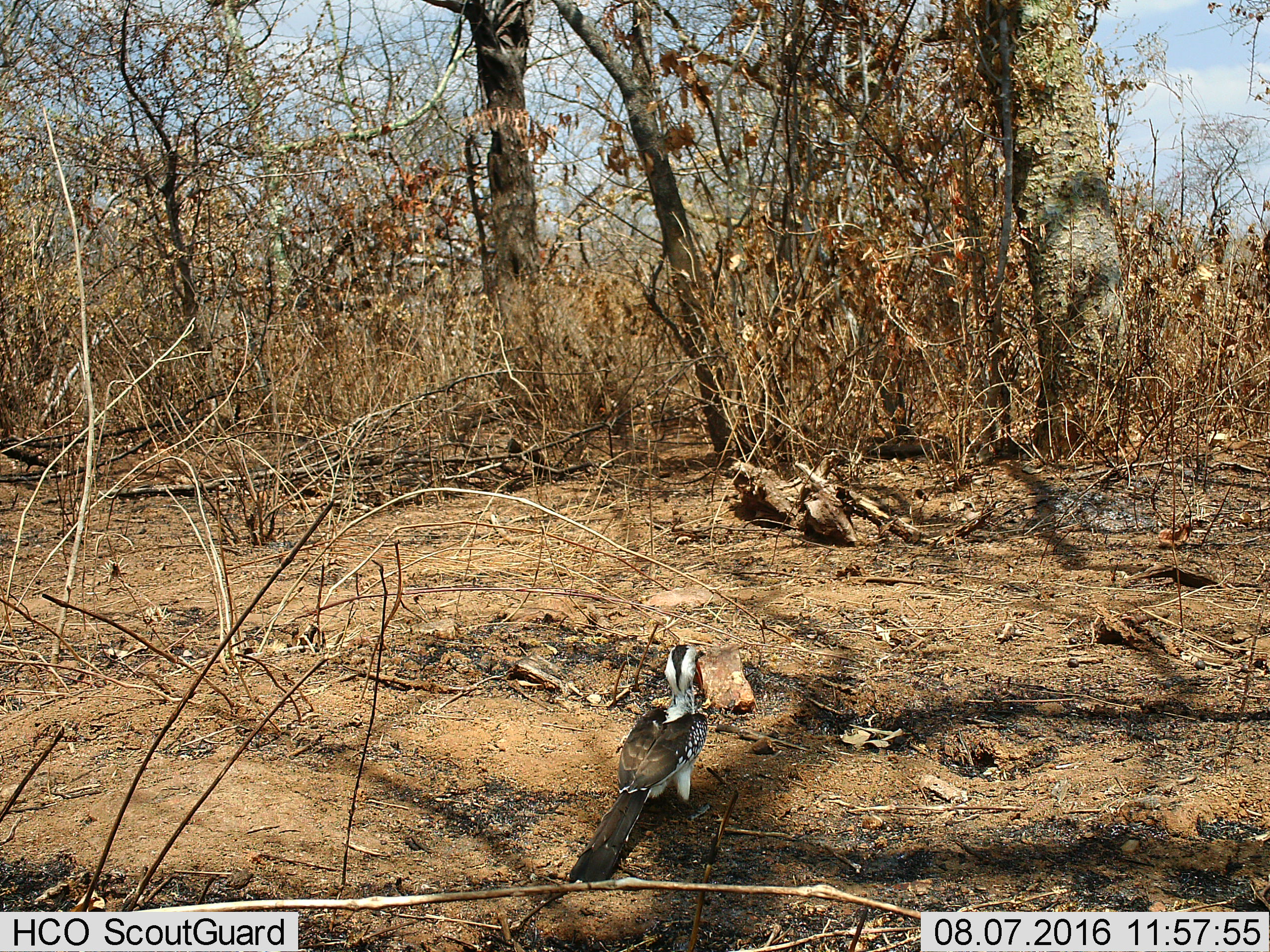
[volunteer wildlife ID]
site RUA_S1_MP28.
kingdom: Animalia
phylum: Chordata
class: Aves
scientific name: Aves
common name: bird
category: birdother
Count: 1.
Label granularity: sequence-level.